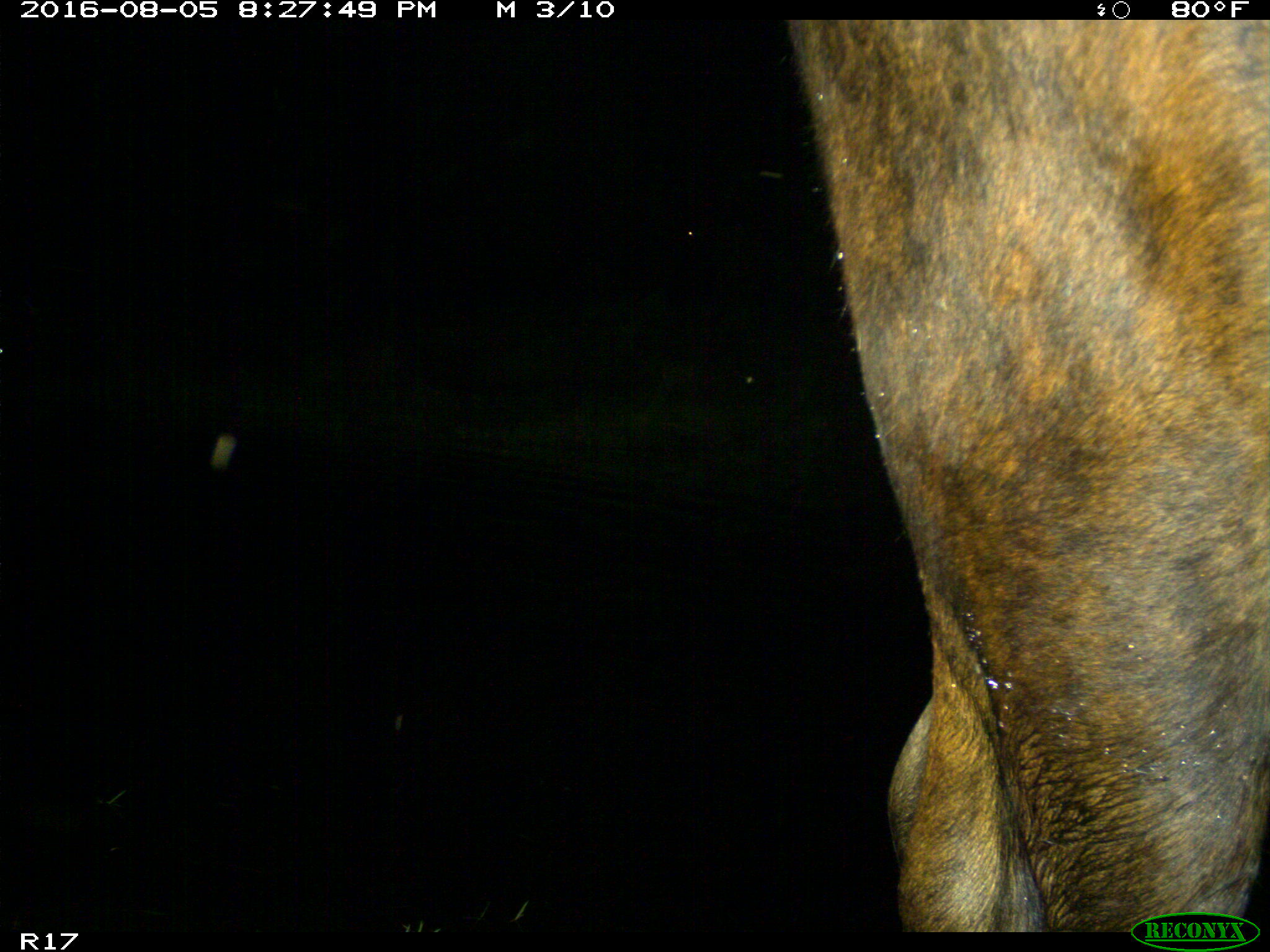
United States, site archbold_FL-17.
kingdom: Animalia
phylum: Chordata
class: Mammalia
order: Artiodactyla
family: Bovidae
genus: Bos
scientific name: Bos taurus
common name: domestic cow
Bos taurus (domestic cow).